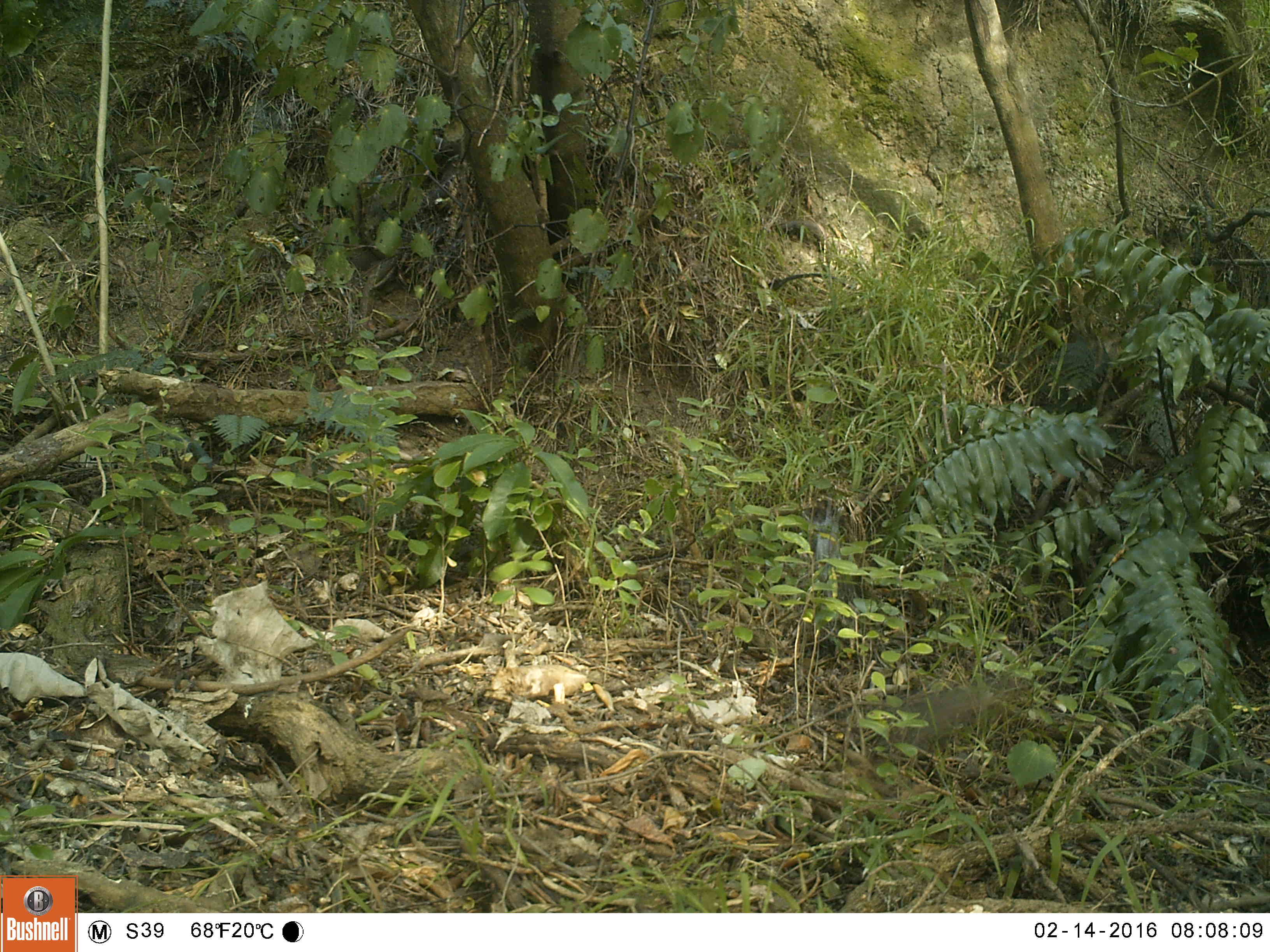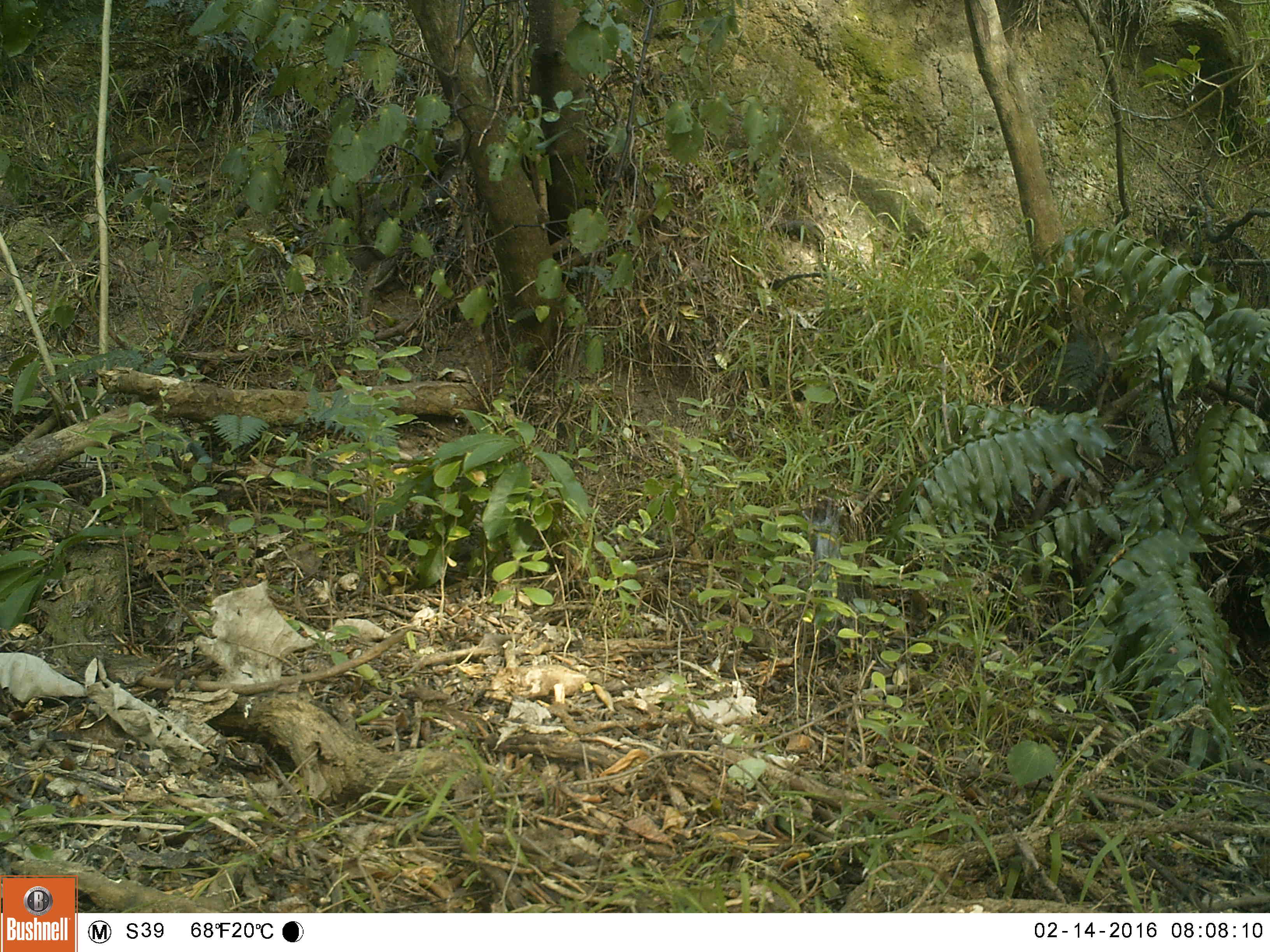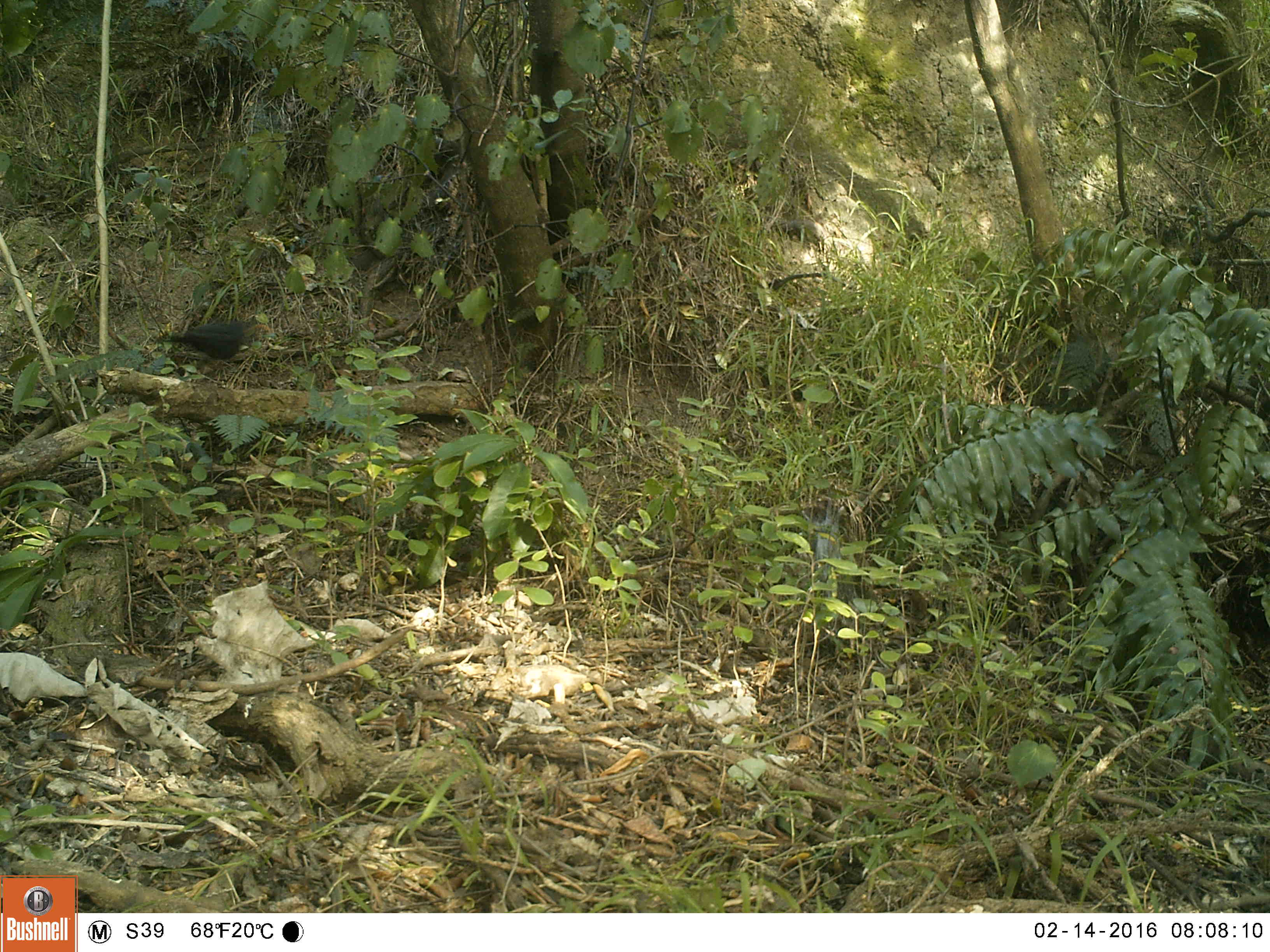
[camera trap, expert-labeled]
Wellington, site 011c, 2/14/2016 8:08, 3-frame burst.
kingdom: Animalia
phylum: Chordata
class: Aves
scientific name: Aves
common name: bird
Bird (Aves).